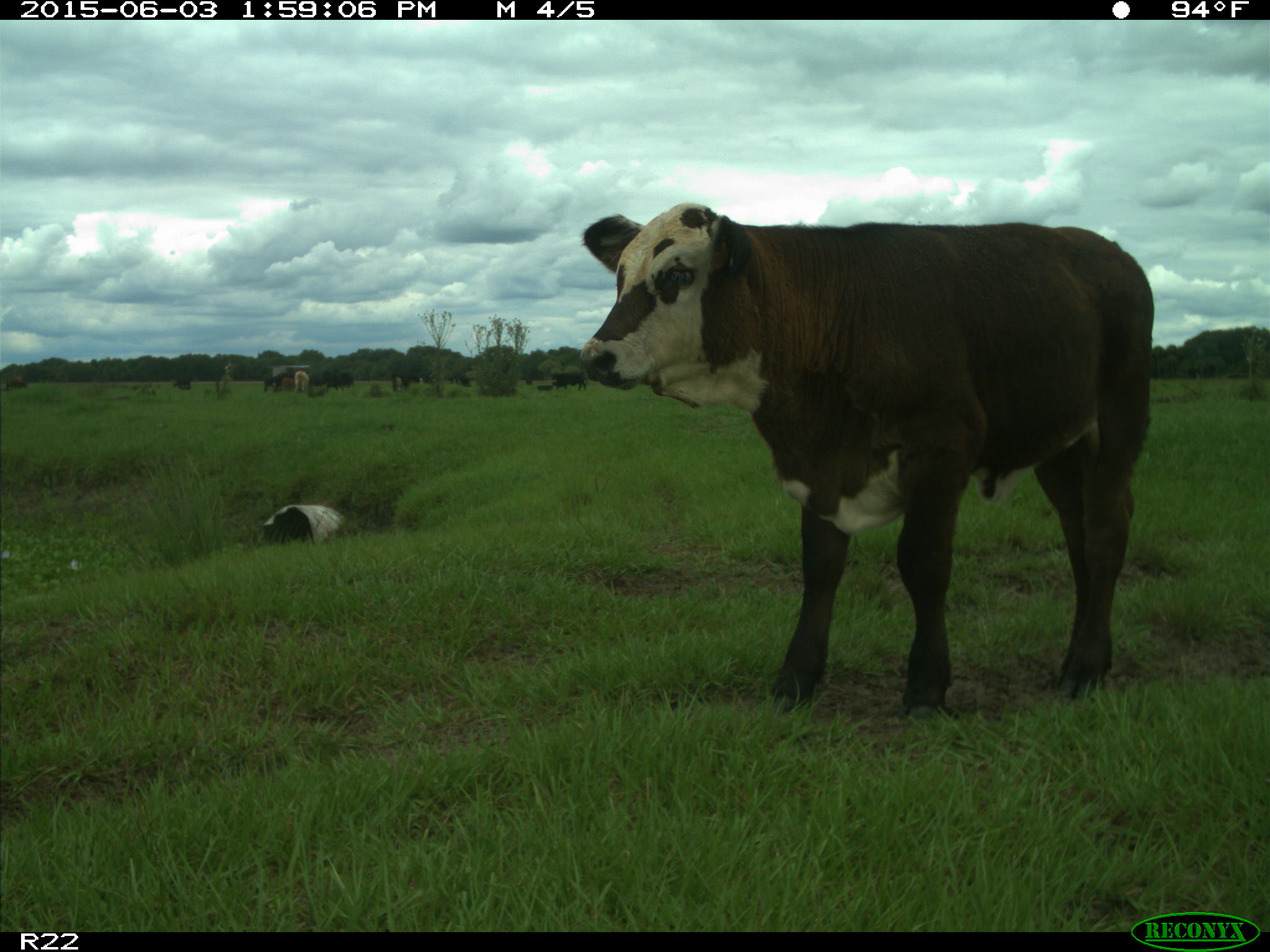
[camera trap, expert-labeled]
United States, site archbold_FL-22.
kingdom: Animalia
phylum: Chordata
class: Mammalia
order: Artiodactyla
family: Bovidae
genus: Bos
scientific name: Bos taurus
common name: domestic cow